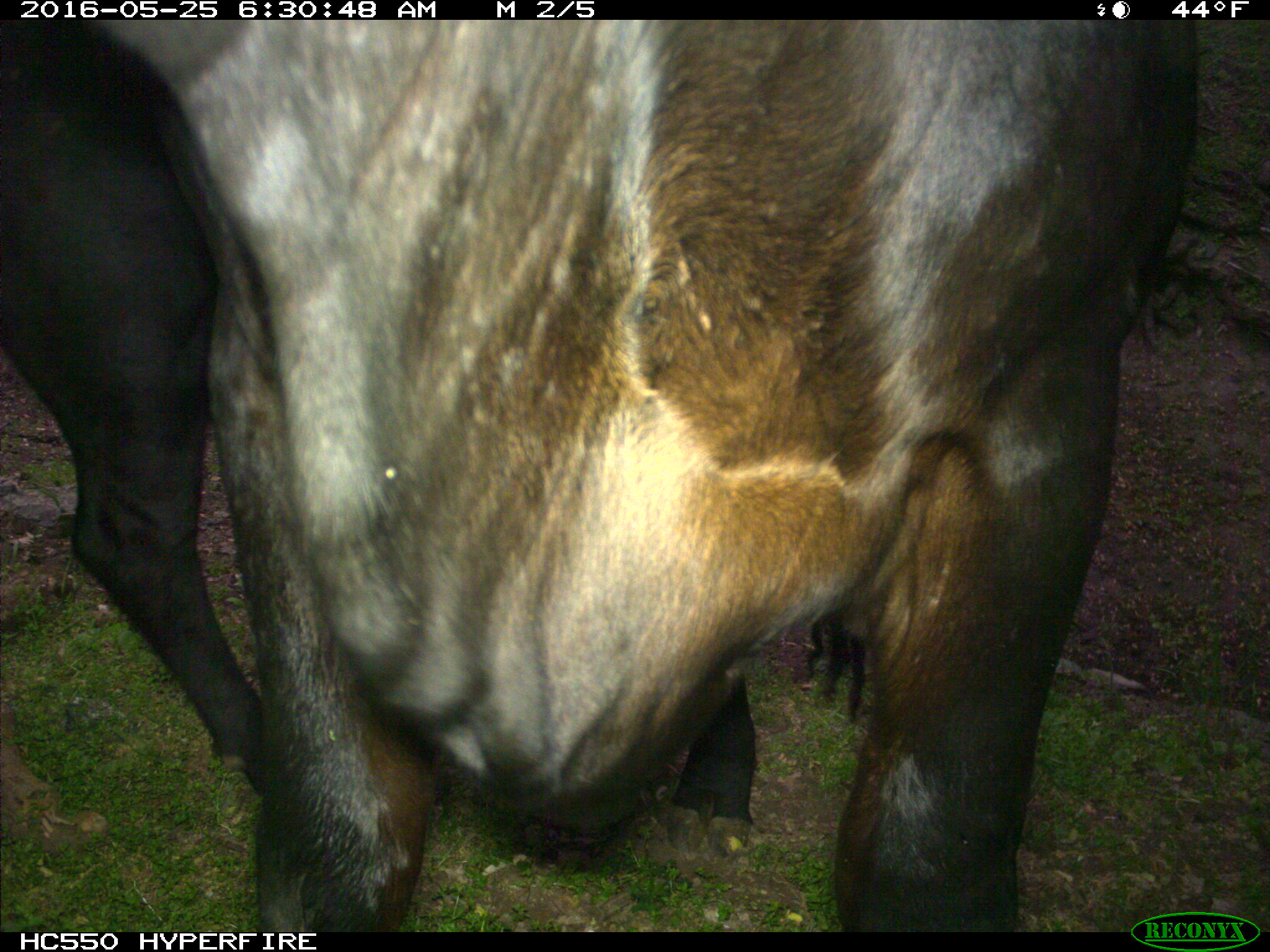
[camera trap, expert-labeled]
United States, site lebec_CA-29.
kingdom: Animalia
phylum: Chordata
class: Mammalia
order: Artiodactyla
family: Bovidae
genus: Bos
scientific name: Bos taurus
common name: domestic cow